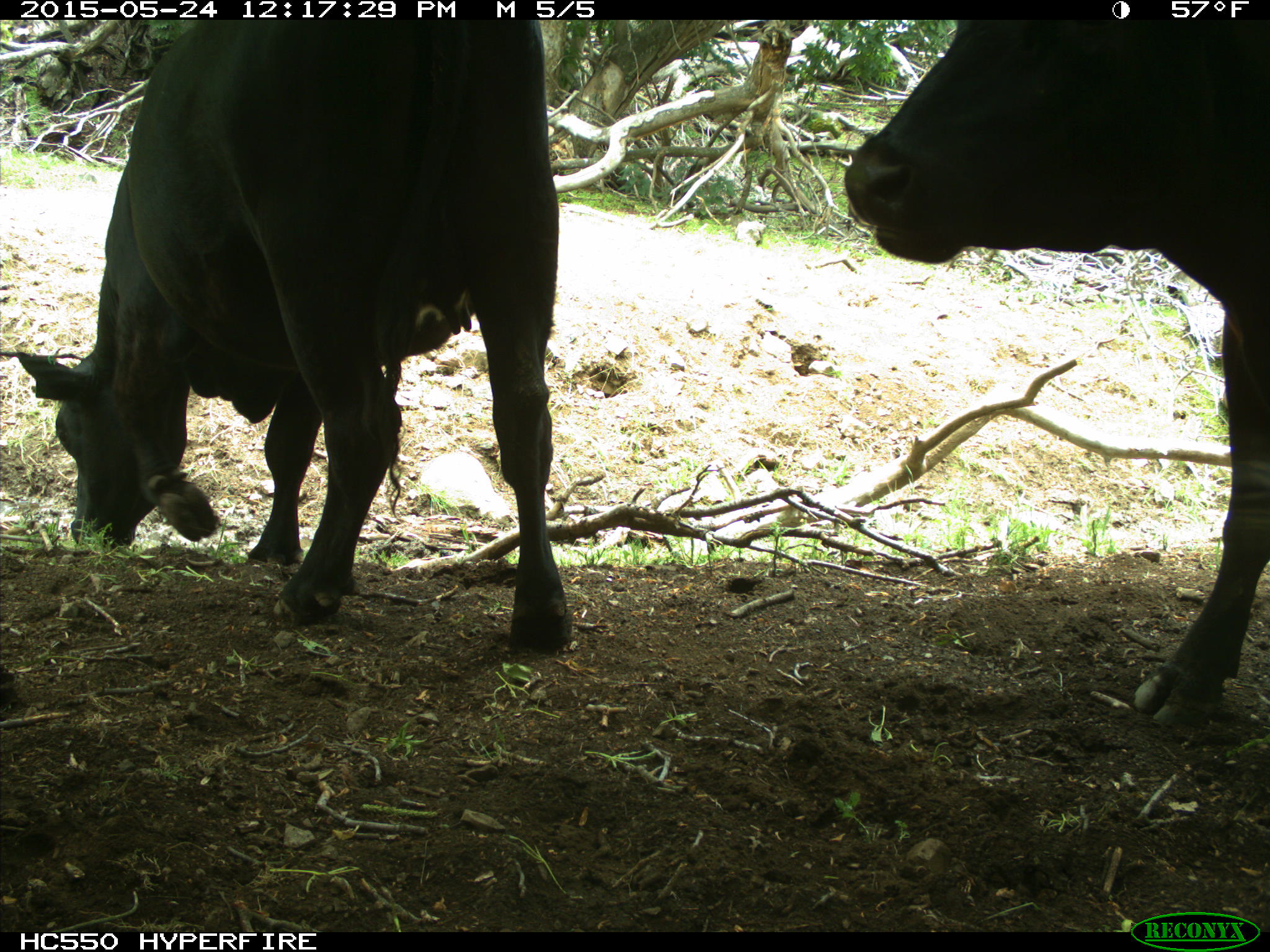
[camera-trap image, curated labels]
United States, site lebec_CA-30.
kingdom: Animalia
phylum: Chordata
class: Mammalia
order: Artiodactyla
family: Bovidae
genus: Bos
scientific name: Bos taurus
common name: domestic cow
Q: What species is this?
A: Bos taurus (domestic cow).